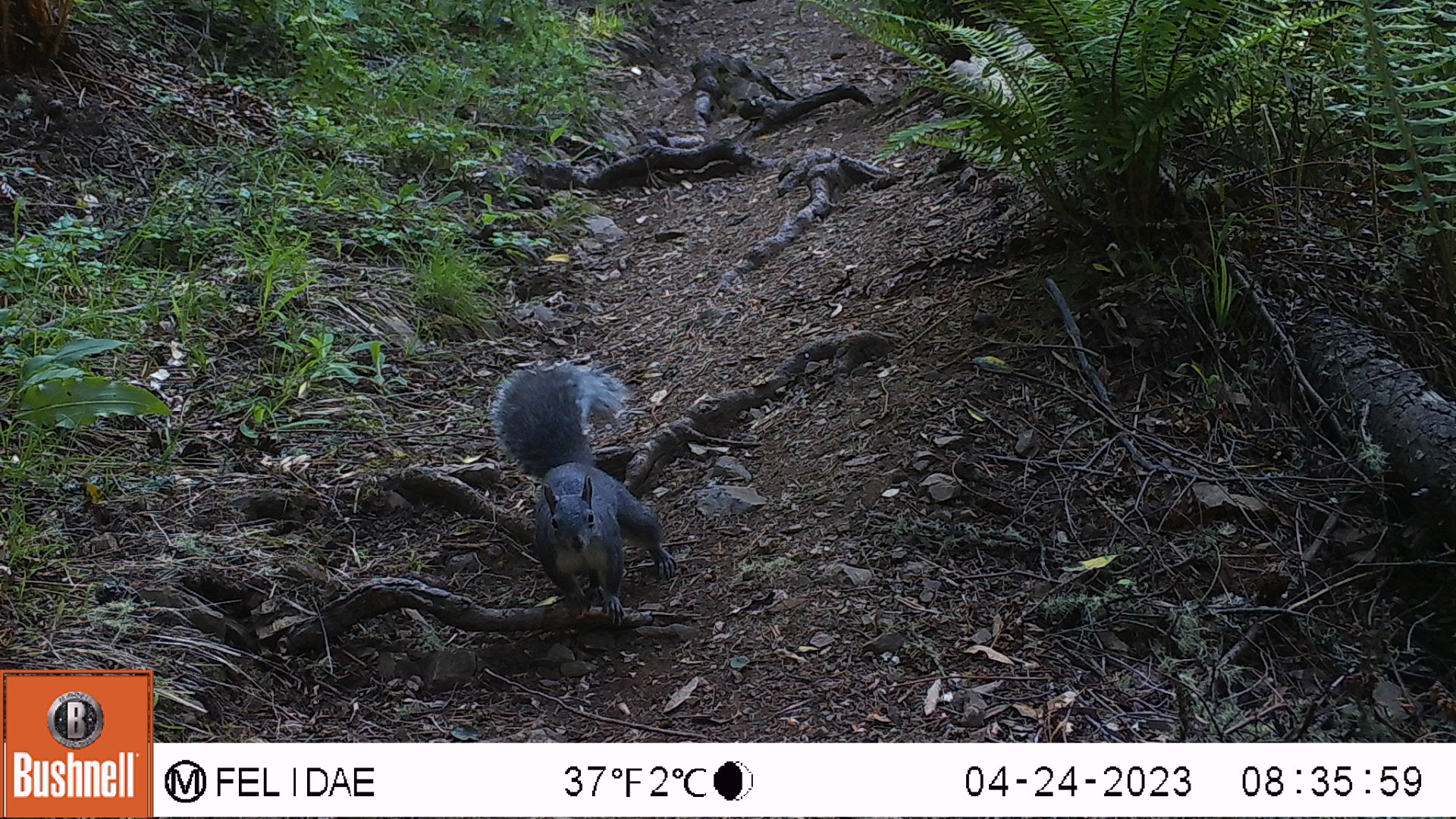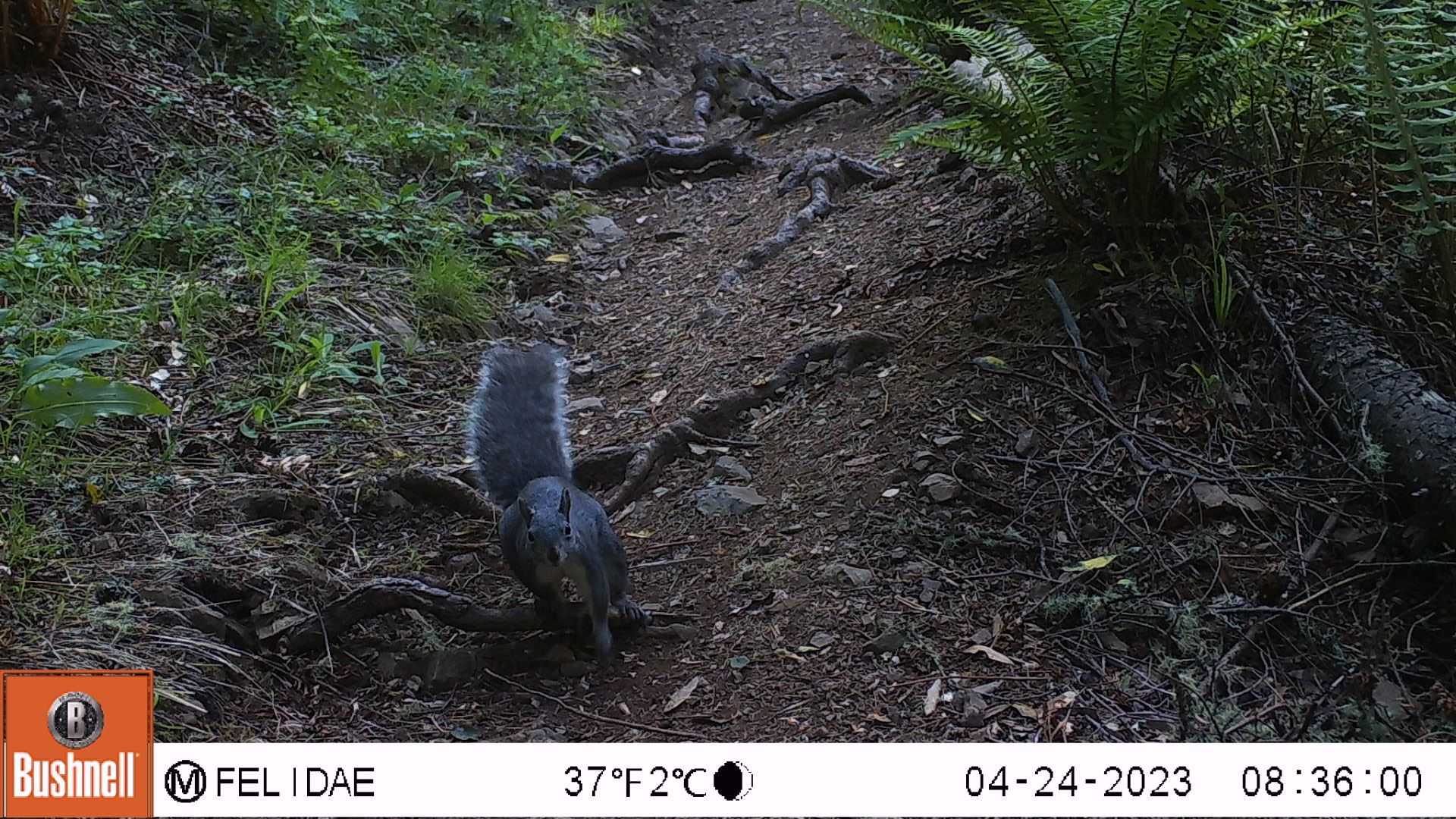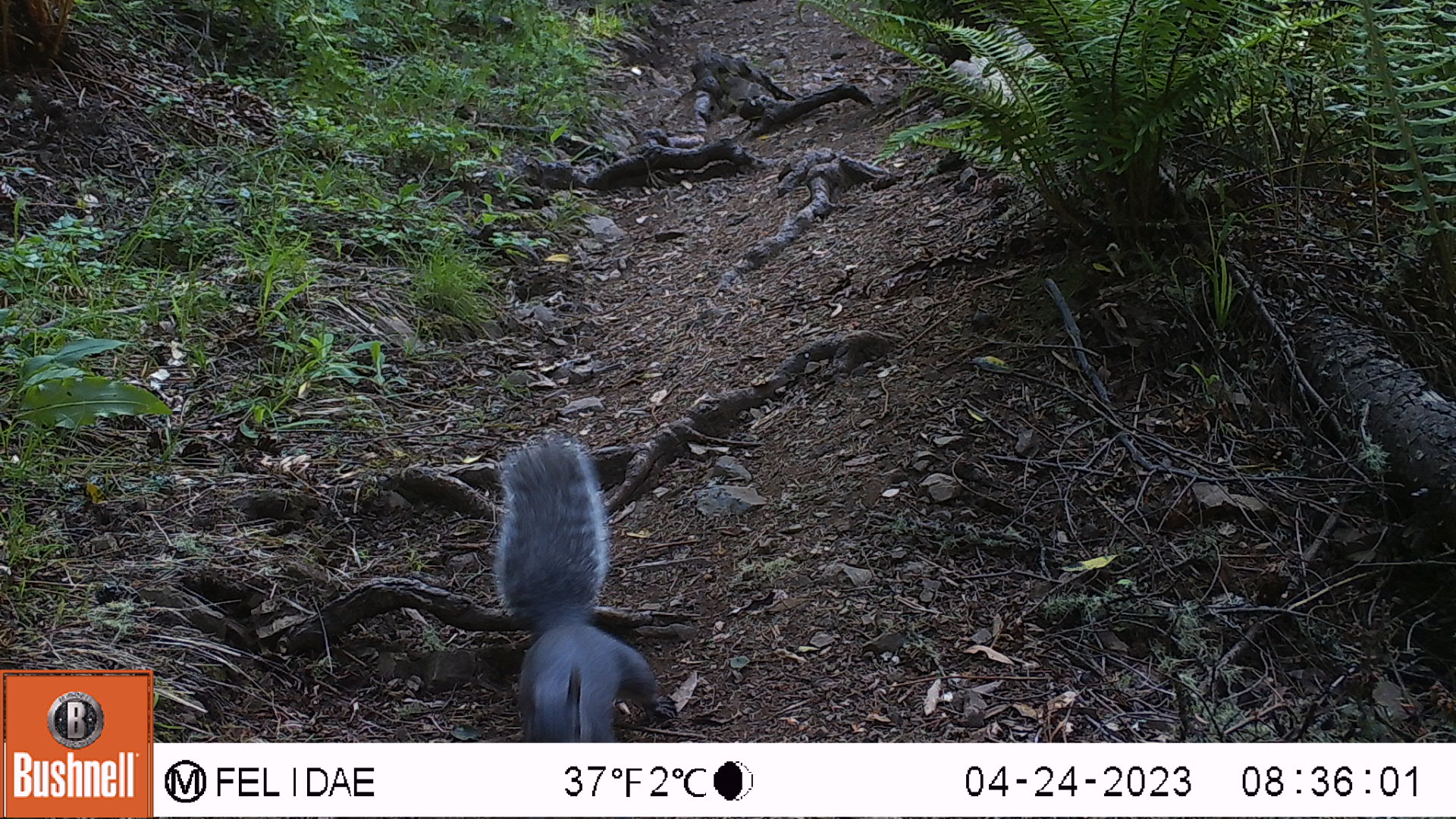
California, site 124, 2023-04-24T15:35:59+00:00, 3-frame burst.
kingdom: Animalia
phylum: Chordata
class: Mammalia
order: Rodentia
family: Sciuridae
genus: Sciurus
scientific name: Sciurus griseus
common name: western gray squirrel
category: western grey squirrel